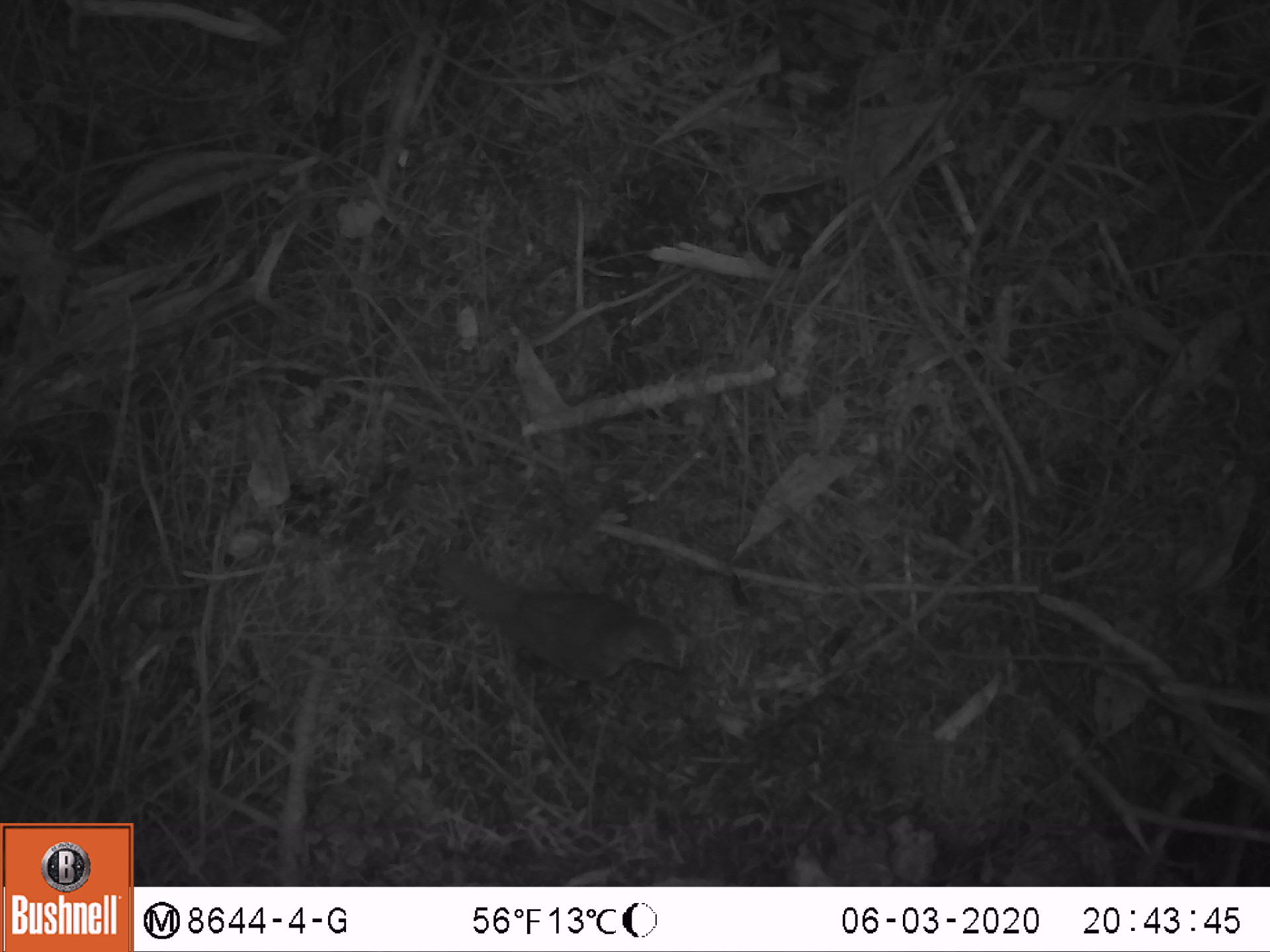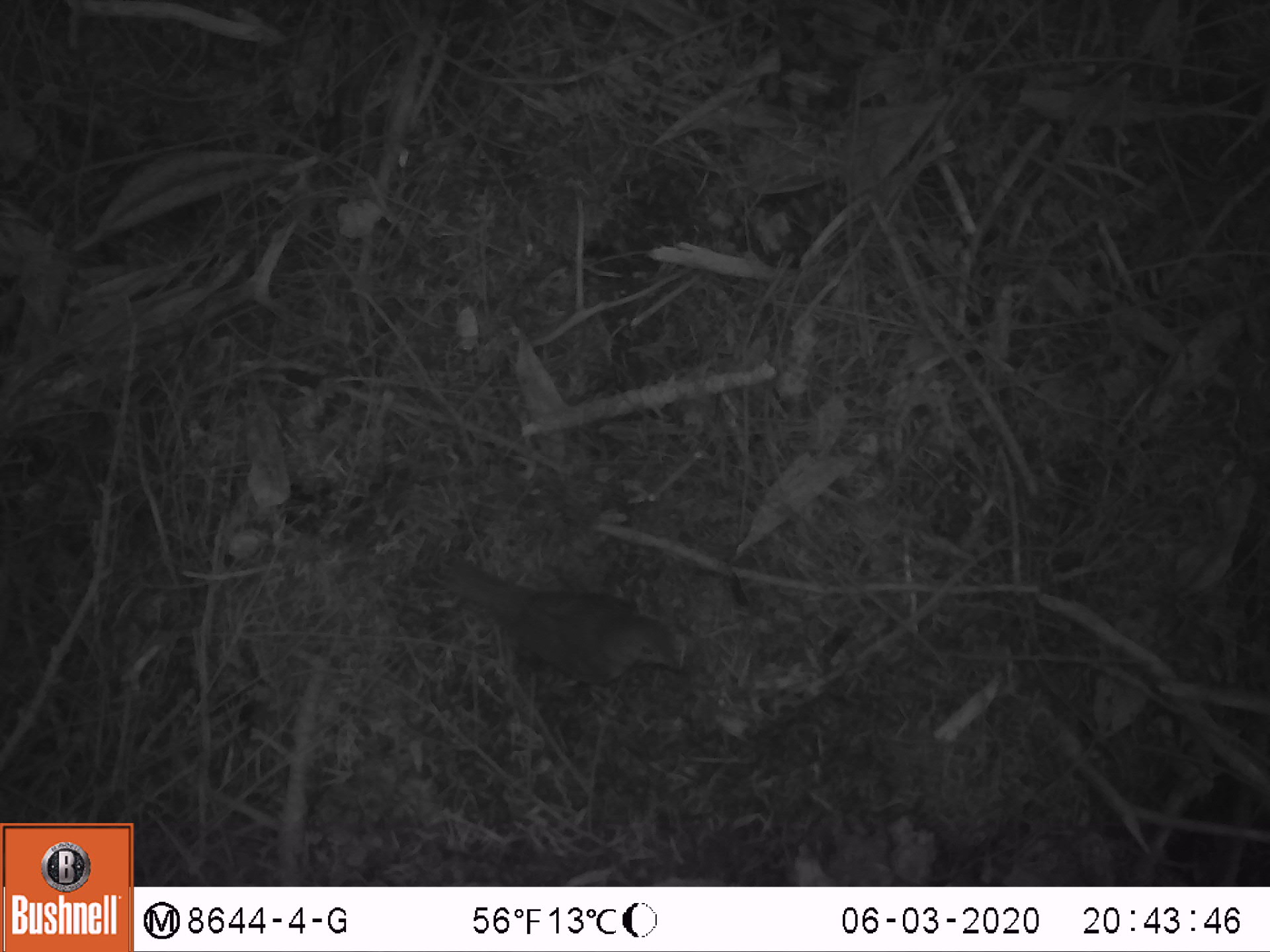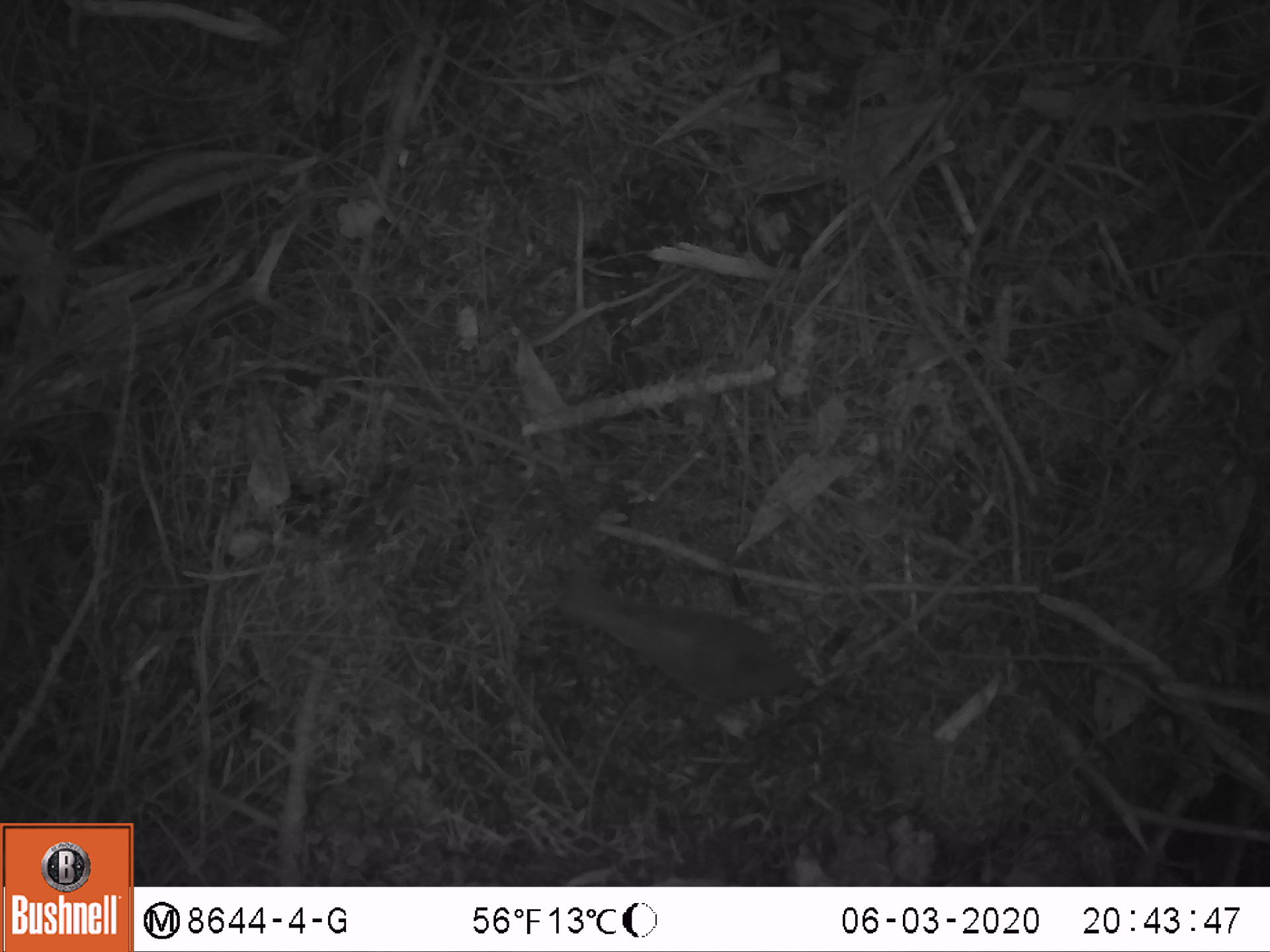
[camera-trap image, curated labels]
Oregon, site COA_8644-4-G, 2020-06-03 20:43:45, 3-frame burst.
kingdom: Animalia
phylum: Chordata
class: Aves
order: Passeriformes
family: Turdidae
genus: Catharus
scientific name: Catharus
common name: brown thrushes and nightingale-thrushes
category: catharus species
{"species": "catharus species (brown thrushes and nightingale-thrushes) (Catharus)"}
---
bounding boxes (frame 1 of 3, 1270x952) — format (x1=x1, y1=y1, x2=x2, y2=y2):
catharus species: (x1=416, y1=529, x2=723, y2=728)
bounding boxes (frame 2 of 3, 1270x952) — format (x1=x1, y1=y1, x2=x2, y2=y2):
catharus species: (x1=411, y1=533, x2=716, y2=724)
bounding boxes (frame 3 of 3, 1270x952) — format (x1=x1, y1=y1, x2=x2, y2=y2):
catharus species: (x1=542, y1=559, x2=842, y2=757)